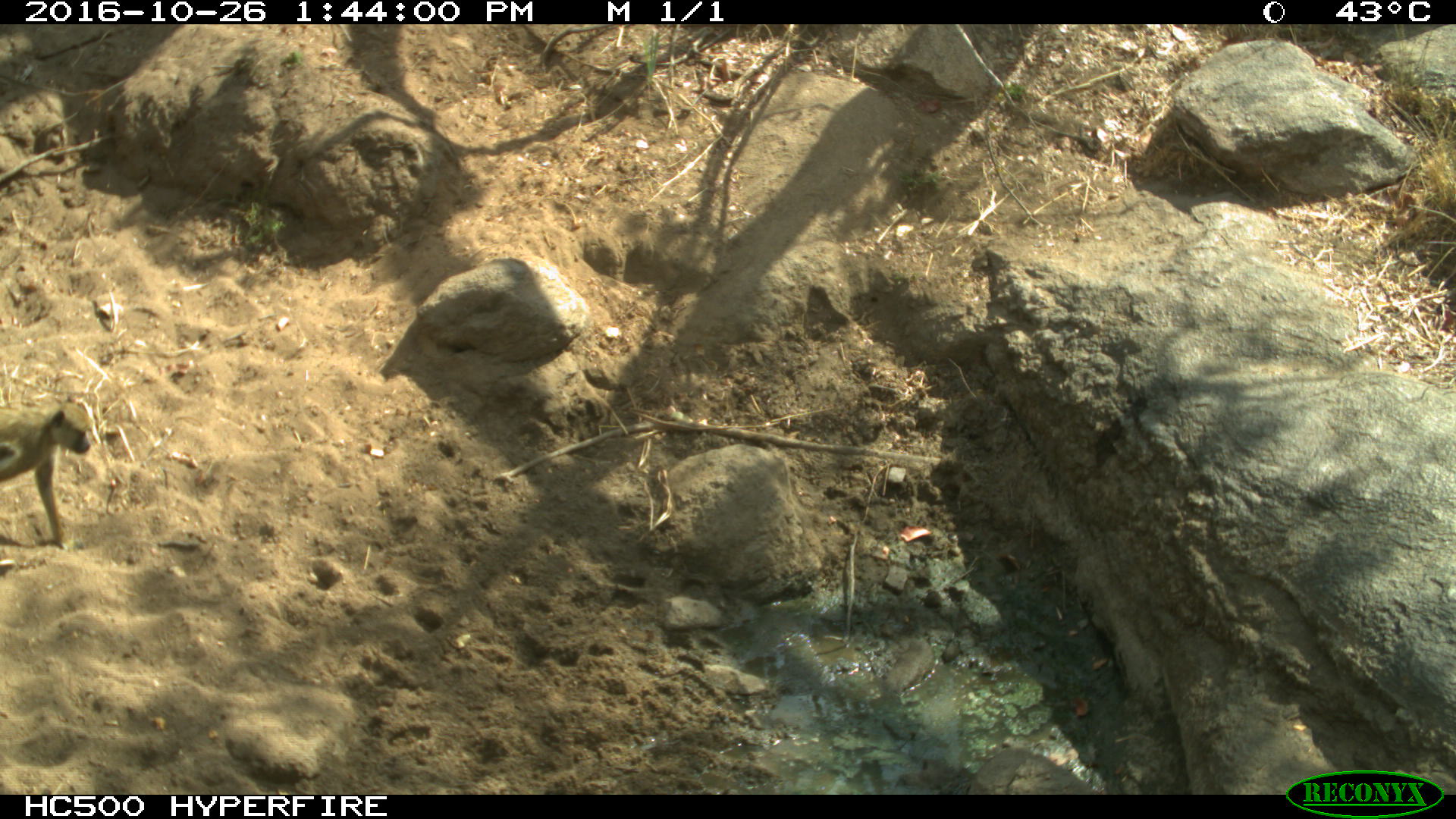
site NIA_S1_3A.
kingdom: Animalia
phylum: Chordata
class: Mammalia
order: Primates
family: Cercopithecidae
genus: Papio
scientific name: Papio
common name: baboon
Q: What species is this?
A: Baboon (Papio).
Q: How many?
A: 1.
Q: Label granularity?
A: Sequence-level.